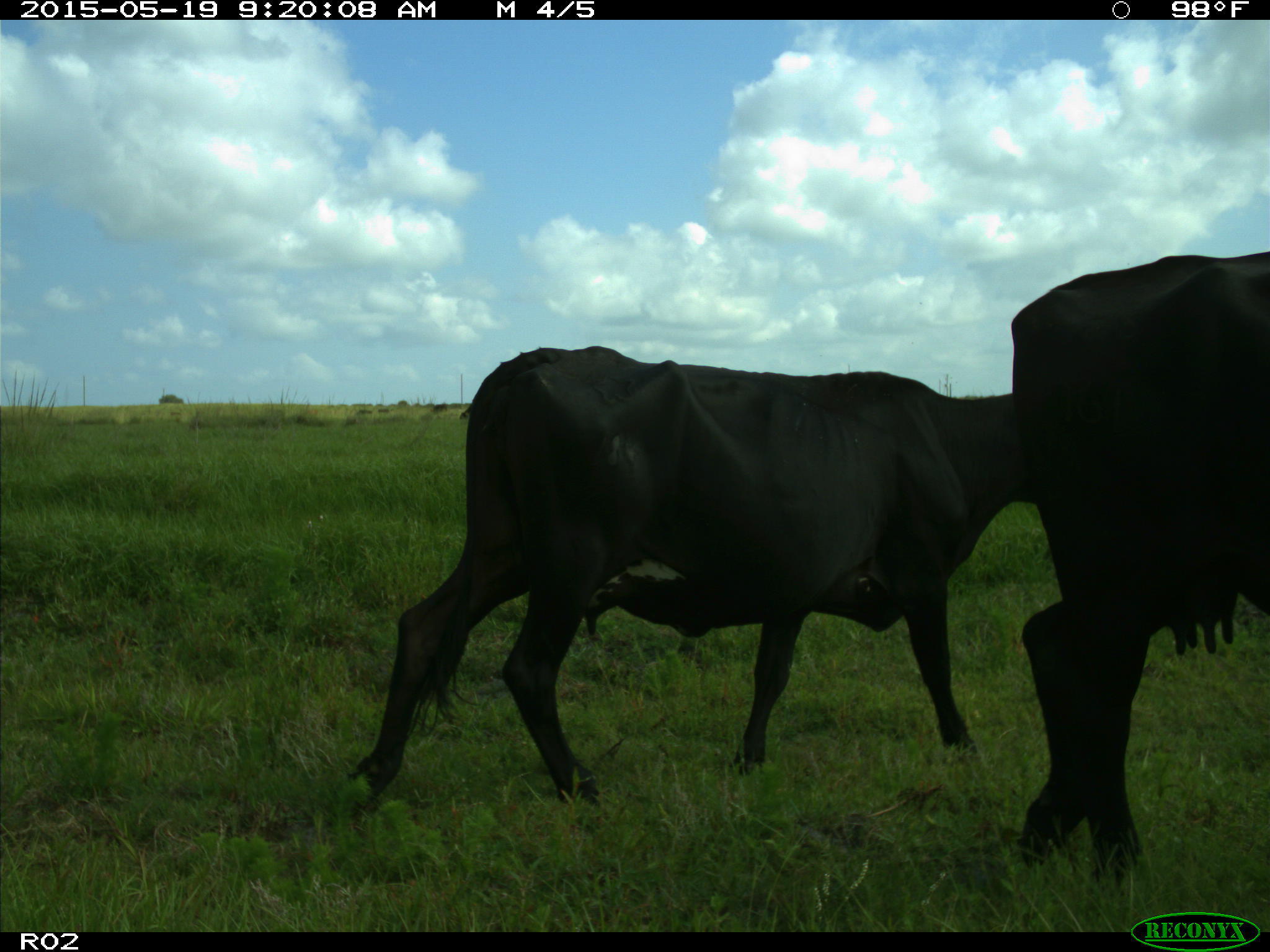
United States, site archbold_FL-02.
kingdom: Animalia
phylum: Chordata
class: Mammalia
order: Artiodactyla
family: Bovidae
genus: Bos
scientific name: Bos taurus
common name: domestic cow